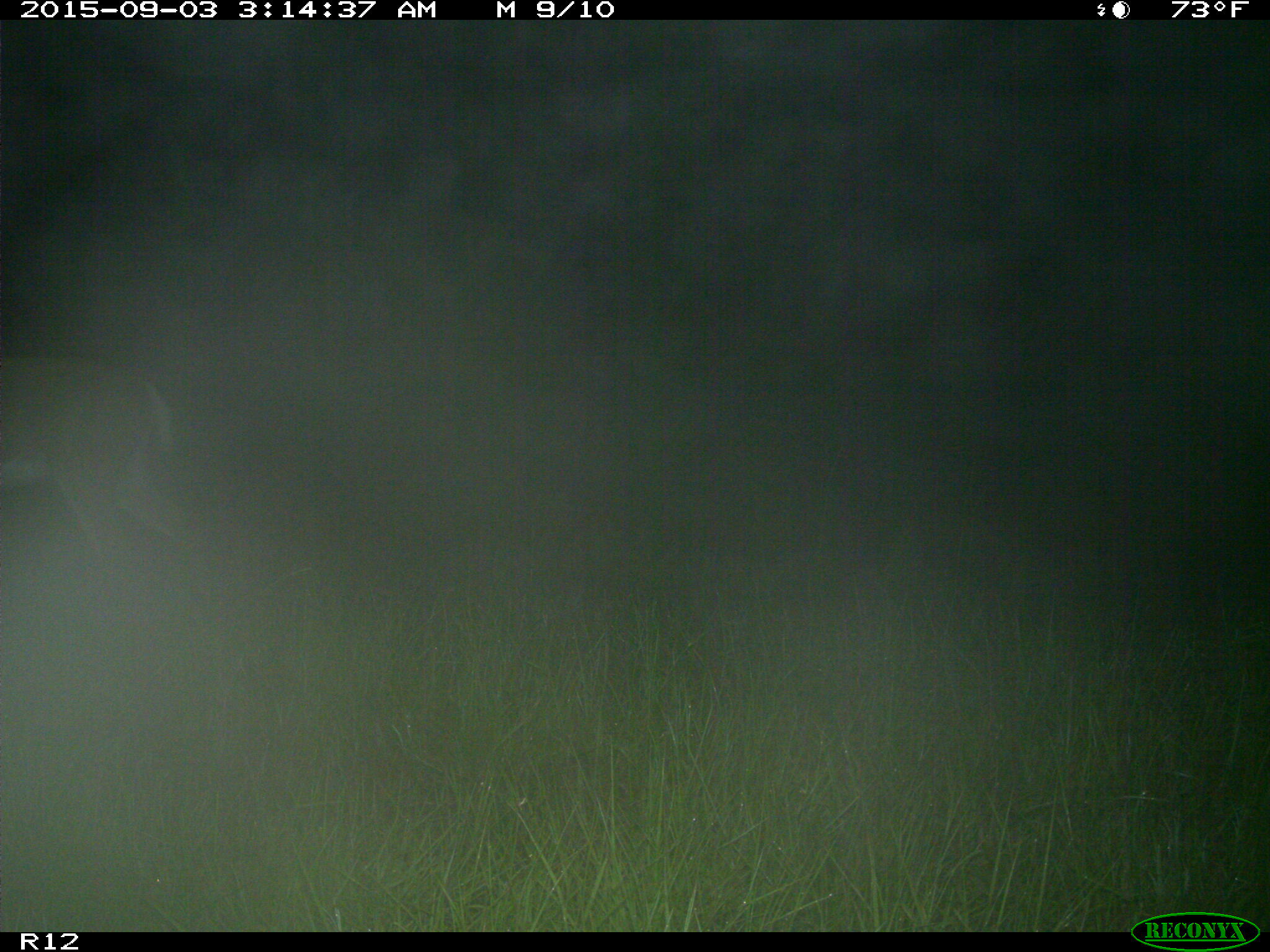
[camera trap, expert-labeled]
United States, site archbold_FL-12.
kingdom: Animalia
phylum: Chordata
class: Mammalia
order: Artiodactyla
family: Cervidae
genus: Odocoileus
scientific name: Odocoileus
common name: deer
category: unidentified deer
Unidentified deer (deer) (Odocoileus).